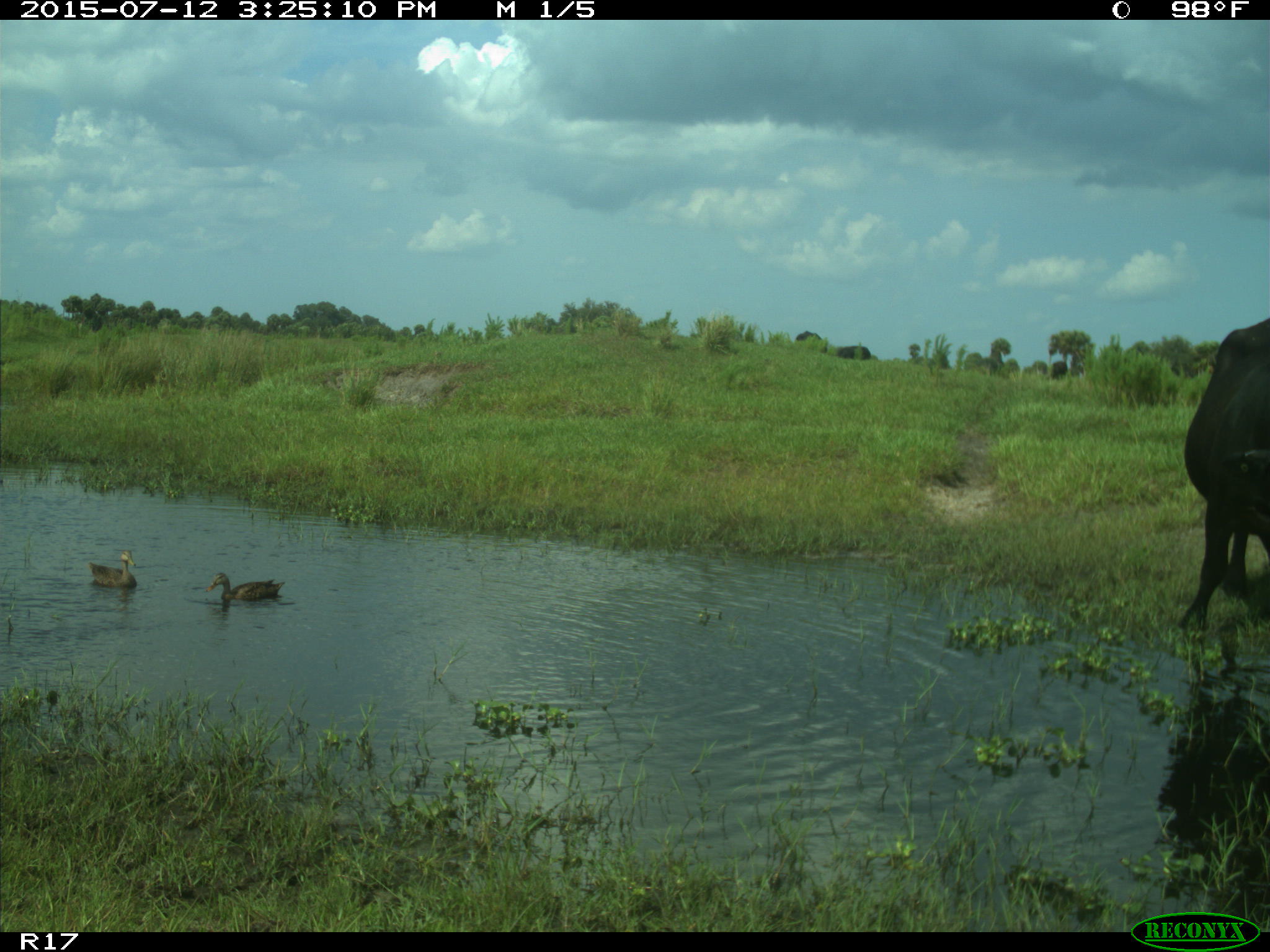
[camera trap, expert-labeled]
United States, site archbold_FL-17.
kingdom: Animalia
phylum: Chordata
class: Mammalia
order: Artiodactyla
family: Bovidae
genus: Bos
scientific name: Bos taurus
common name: domestic cow